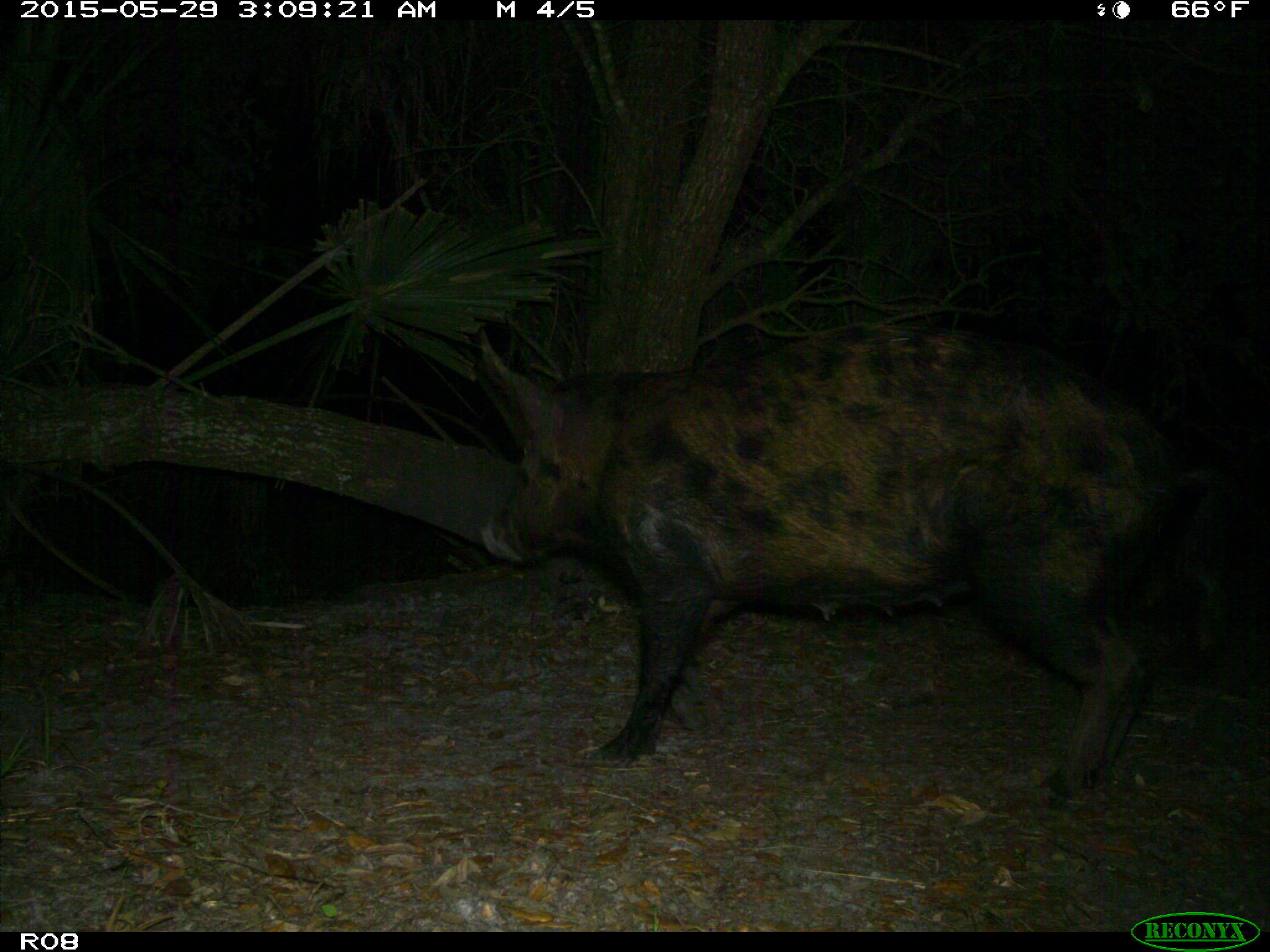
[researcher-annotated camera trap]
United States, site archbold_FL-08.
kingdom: Animalia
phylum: Chordata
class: Mammalia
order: Artiodactyla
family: Suidae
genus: Sus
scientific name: Sus scrofa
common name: wild boar